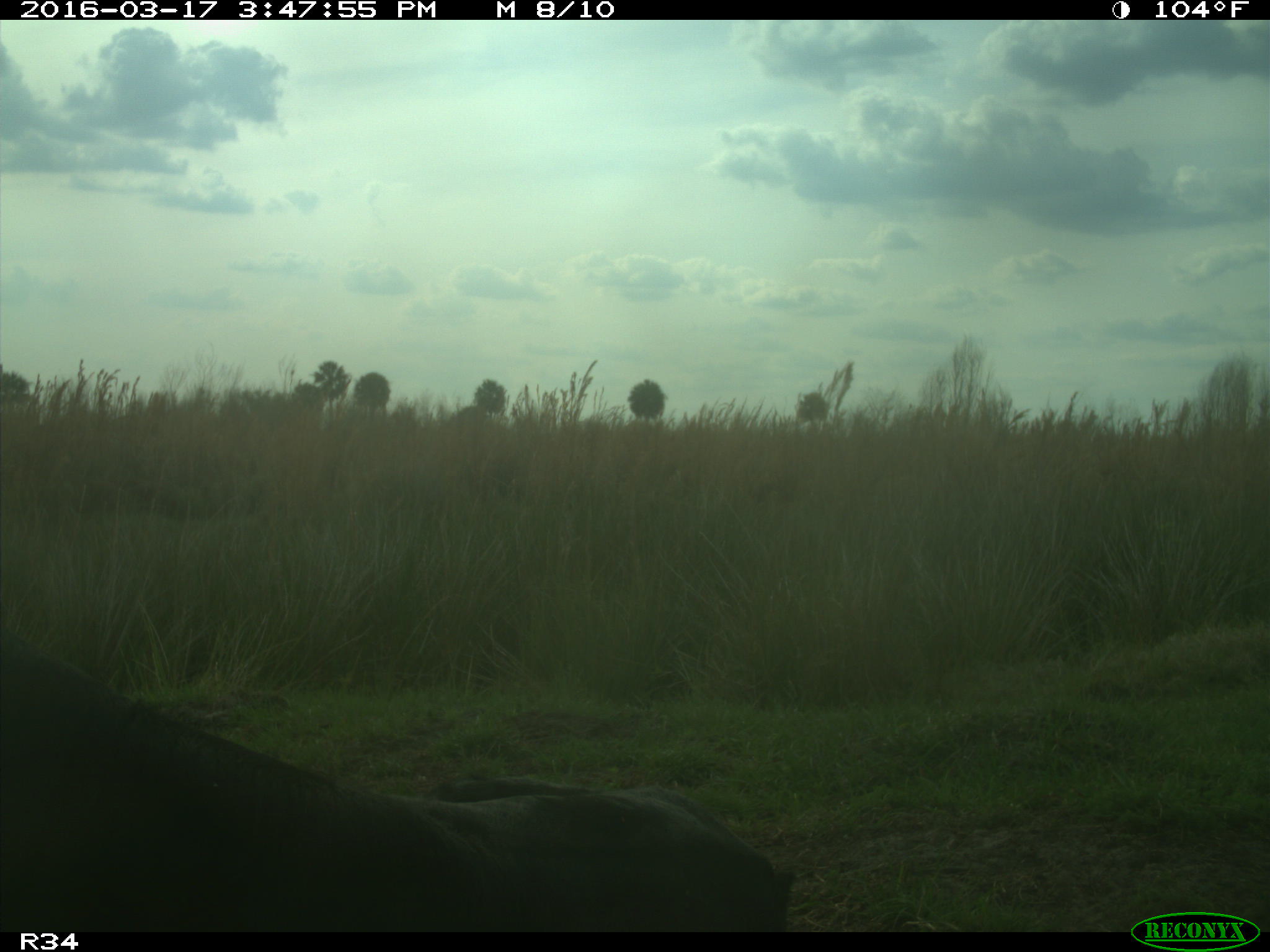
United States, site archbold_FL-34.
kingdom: Animalia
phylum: Chordata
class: Mammalia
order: Artiodactyla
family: Bovidae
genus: Bos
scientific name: Bos taurus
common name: domestic cow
Bos taurus (domestic cow).